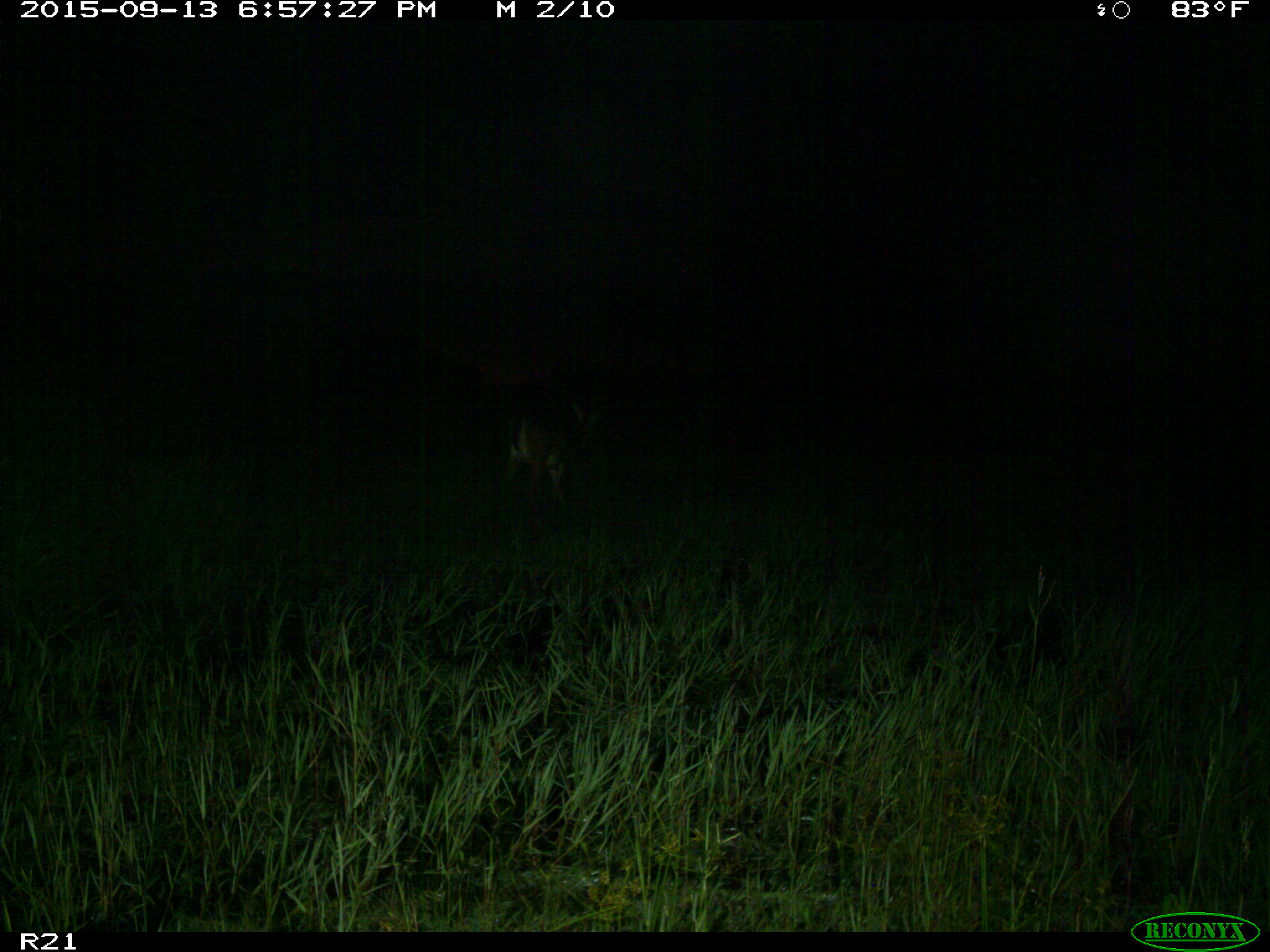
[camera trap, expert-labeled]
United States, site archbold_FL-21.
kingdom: Animalia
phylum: Chordata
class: Mammalia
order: Artiodactyla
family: Cervidae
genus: Odocoileus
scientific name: Odocoileus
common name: deer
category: unidentified deer